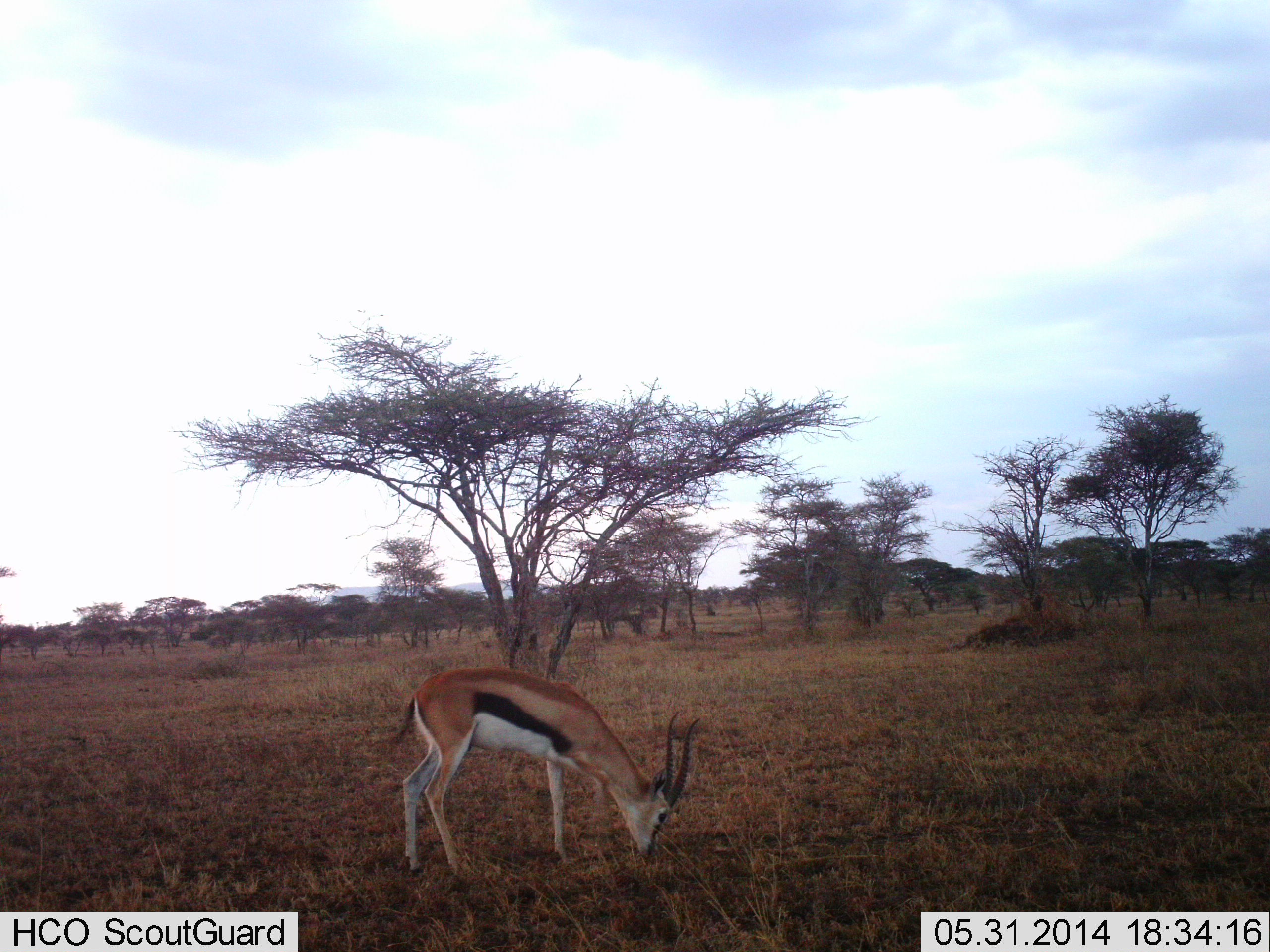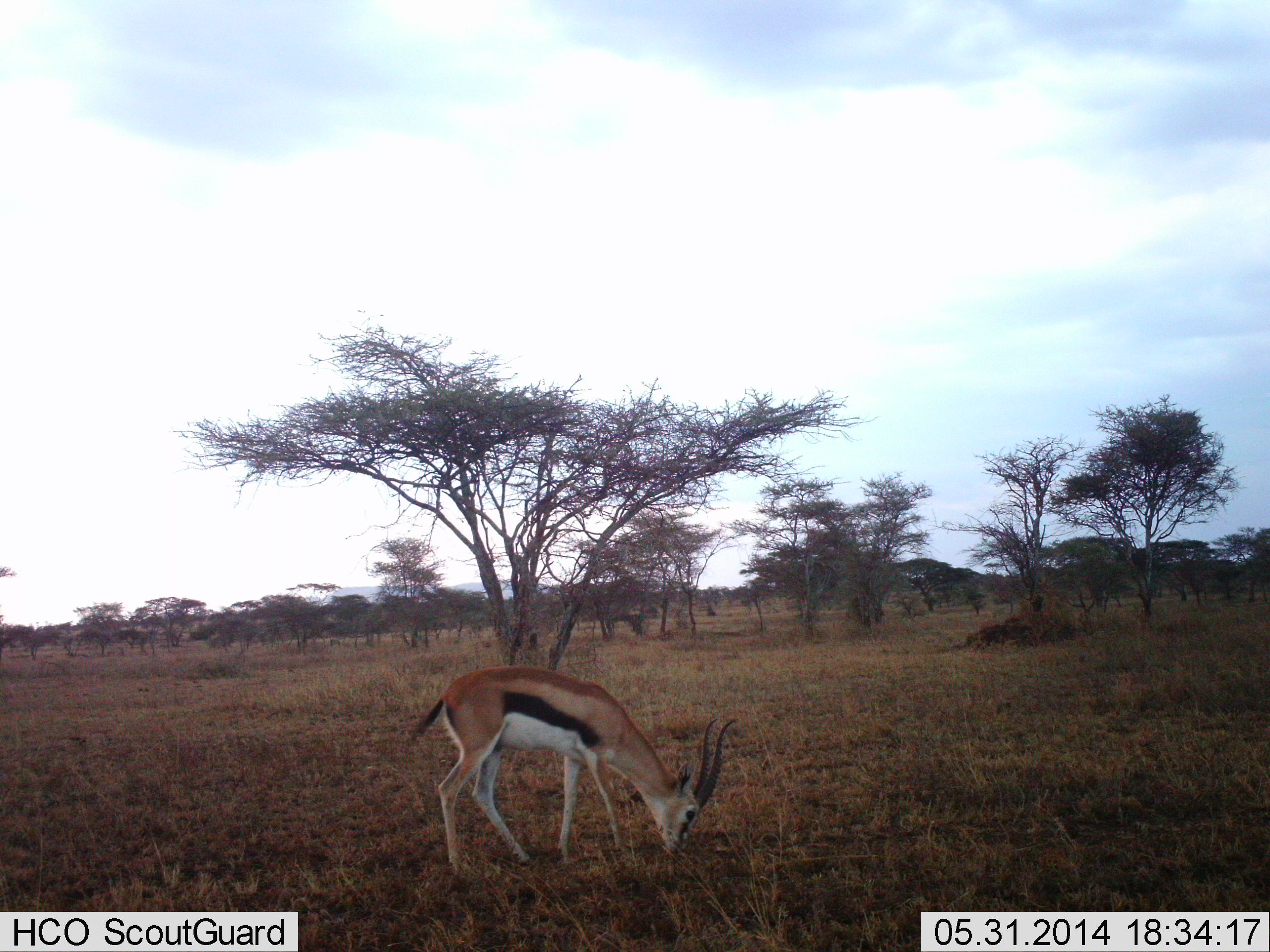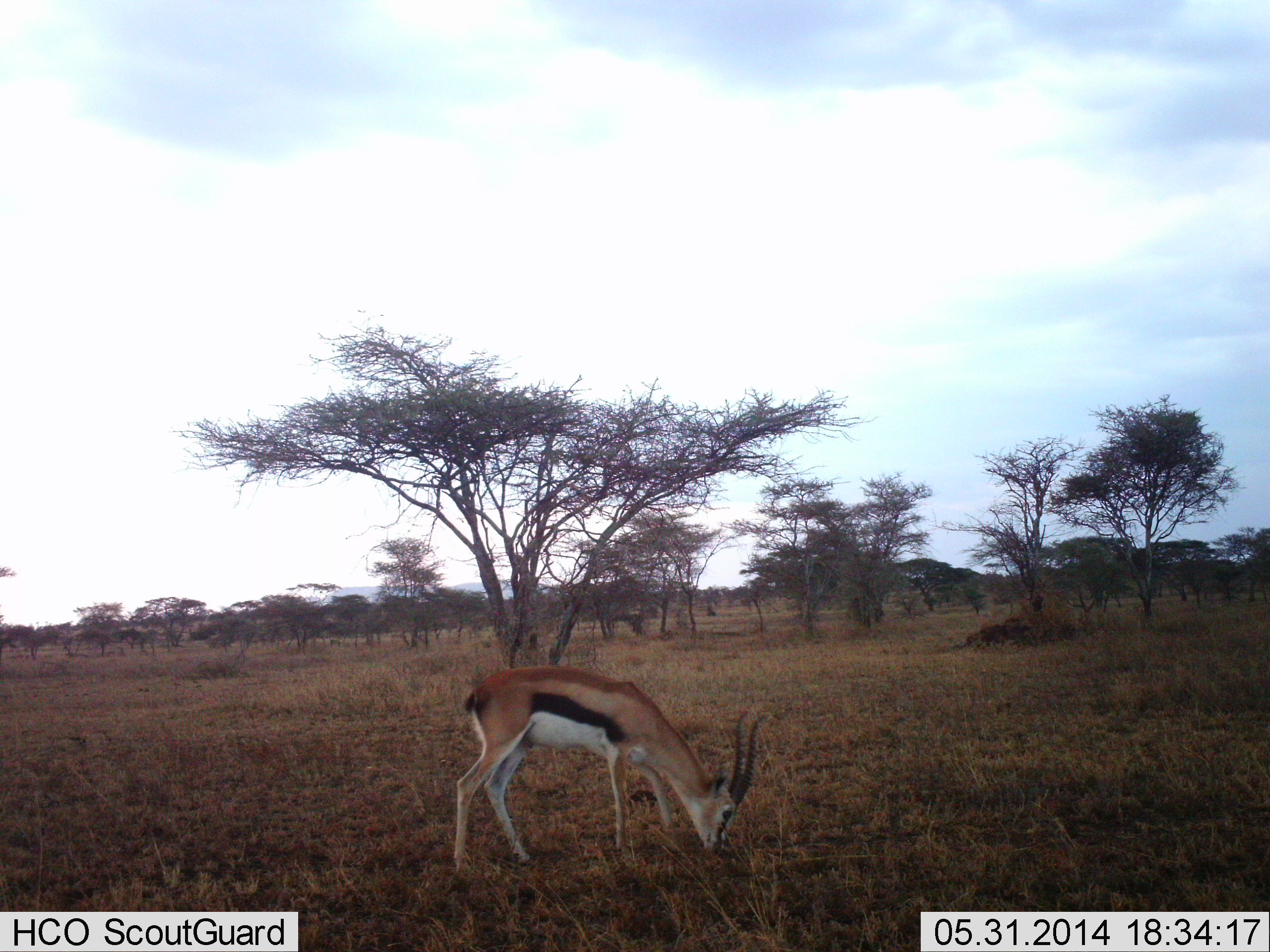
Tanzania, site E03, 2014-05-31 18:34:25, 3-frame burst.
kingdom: Animalia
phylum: Chordata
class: Mammalia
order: Artiodactyla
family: Bovidae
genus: Eudorcas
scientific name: Eudorcas thomsonii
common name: thomson's gazelle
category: gazellethomsons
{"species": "gazellethomsons (thomson's gazelle) (Eudorcas thomsonii)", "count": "1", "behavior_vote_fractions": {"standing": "10%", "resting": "0%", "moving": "0%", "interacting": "0%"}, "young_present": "0%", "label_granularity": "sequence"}